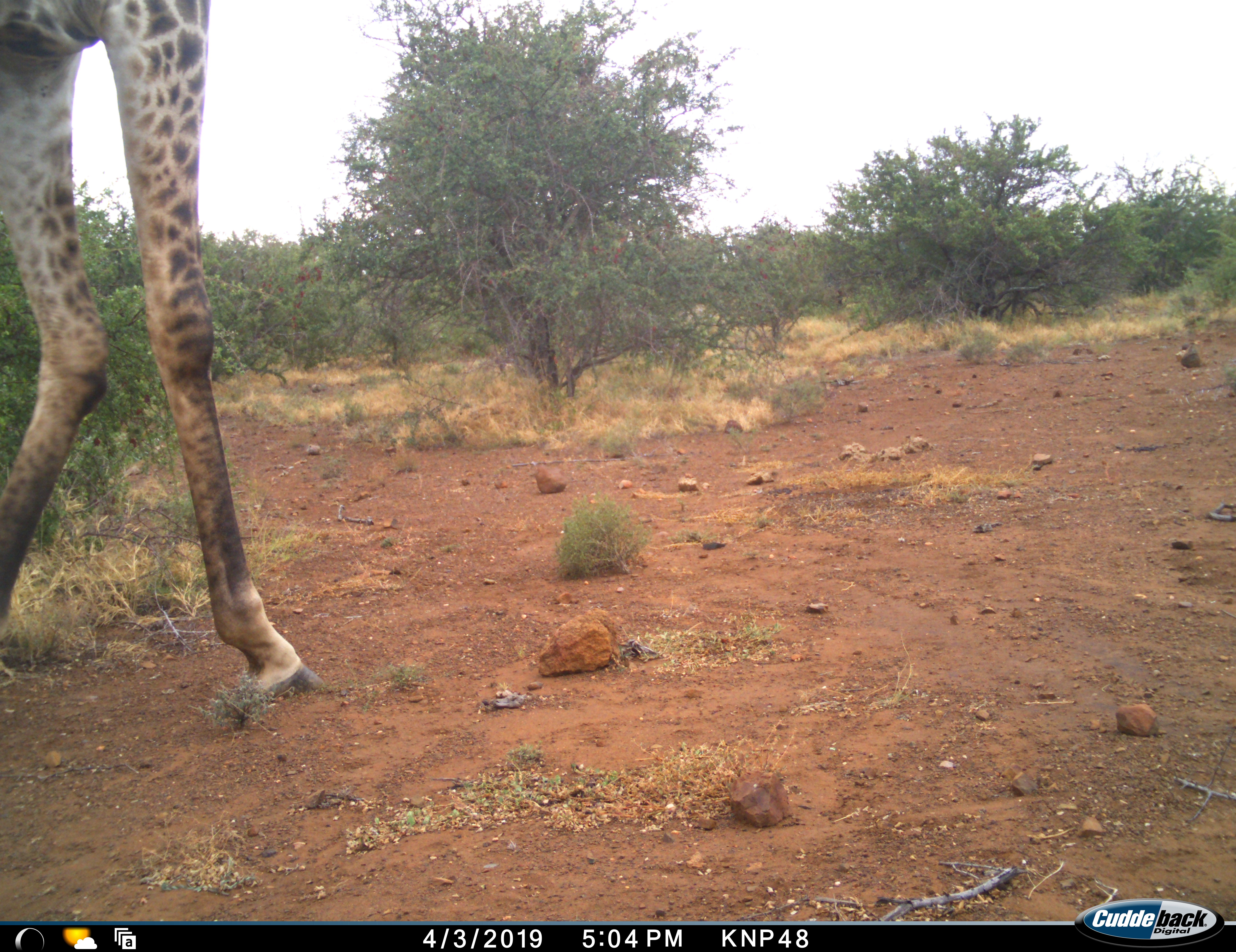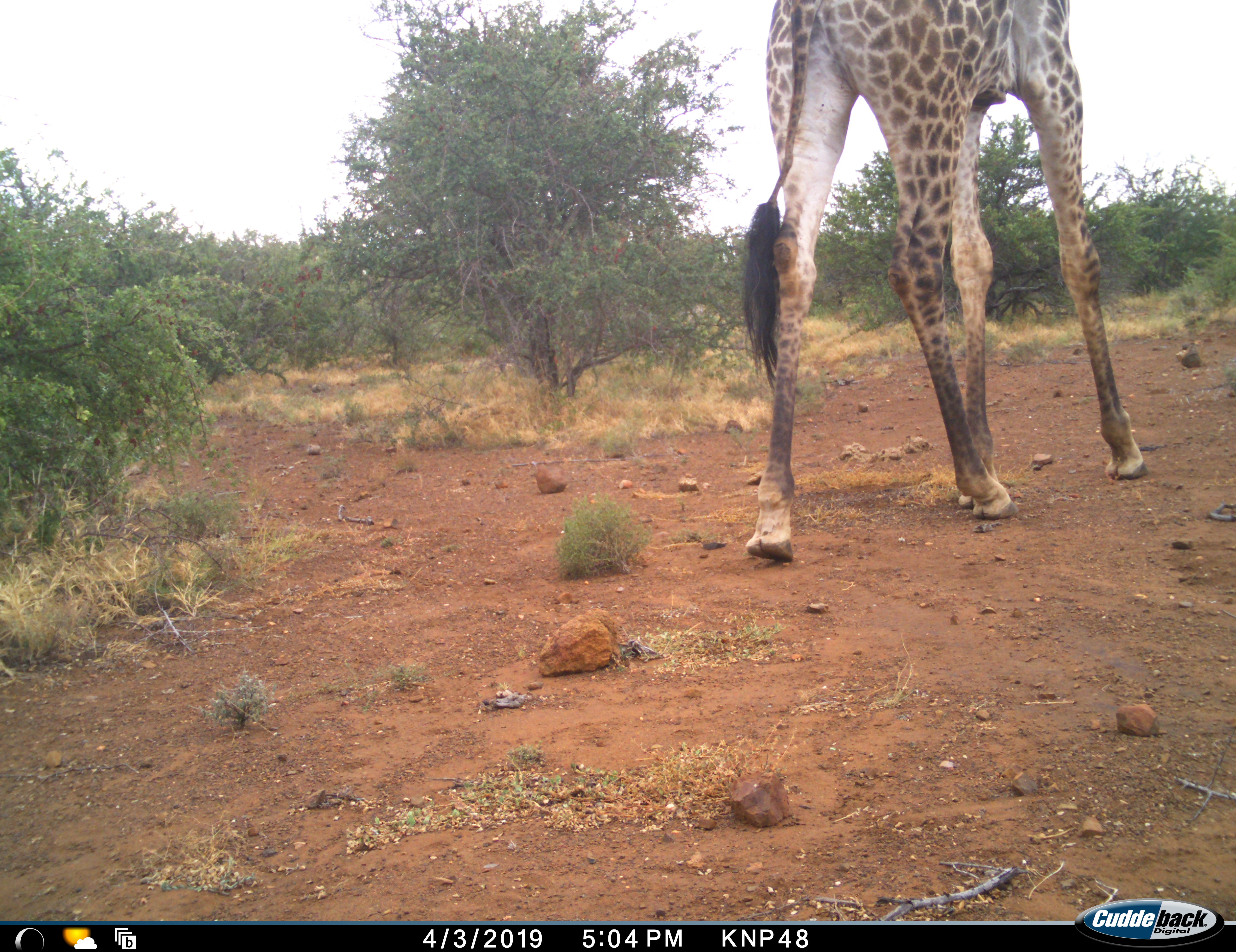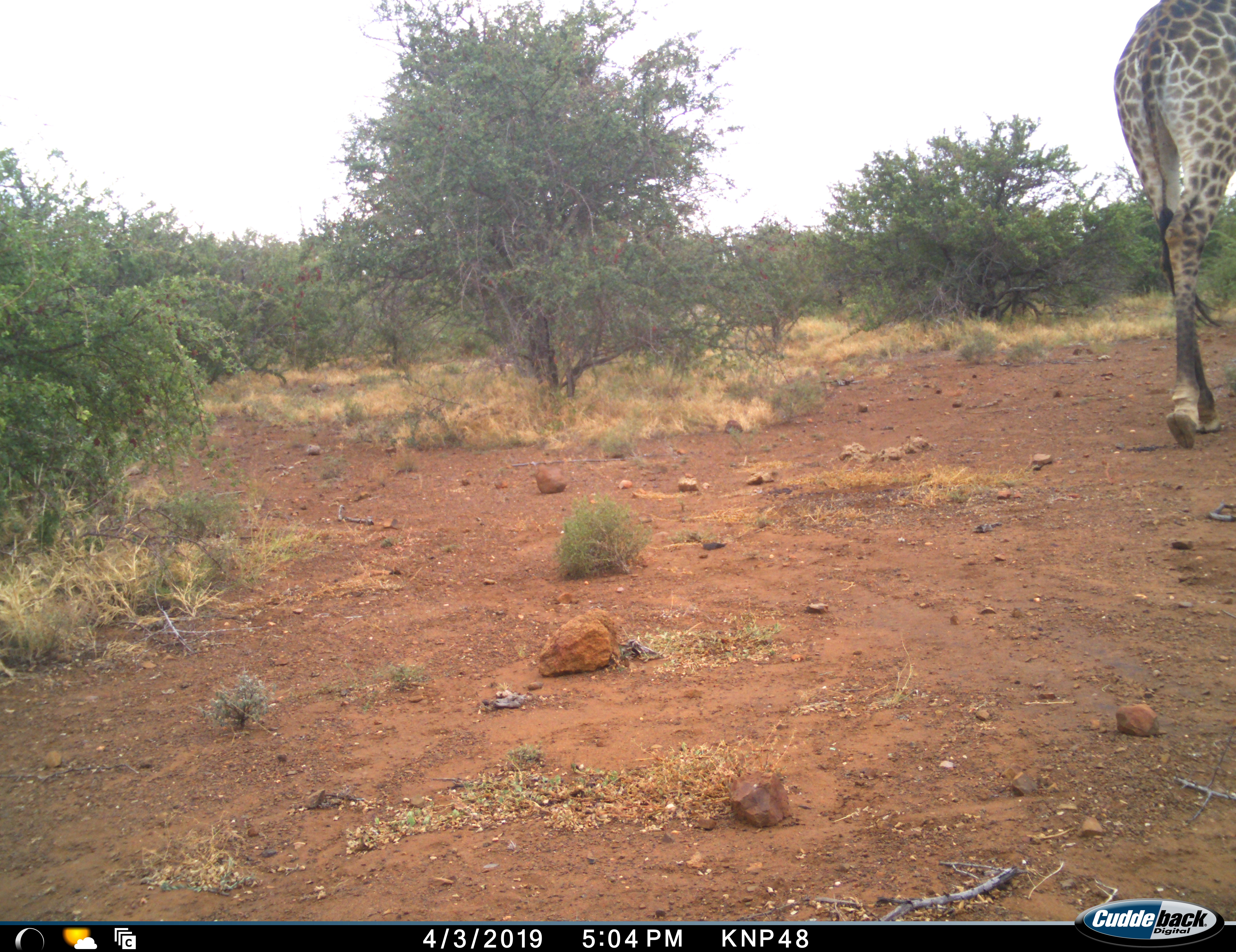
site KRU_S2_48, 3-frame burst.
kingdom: Animalia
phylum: Chordata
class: Mammalia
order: Artiodactyla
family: Giraffidae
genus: Giraffa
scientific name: Giraffa camelopardalis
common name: giraffe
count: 1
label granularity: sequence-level